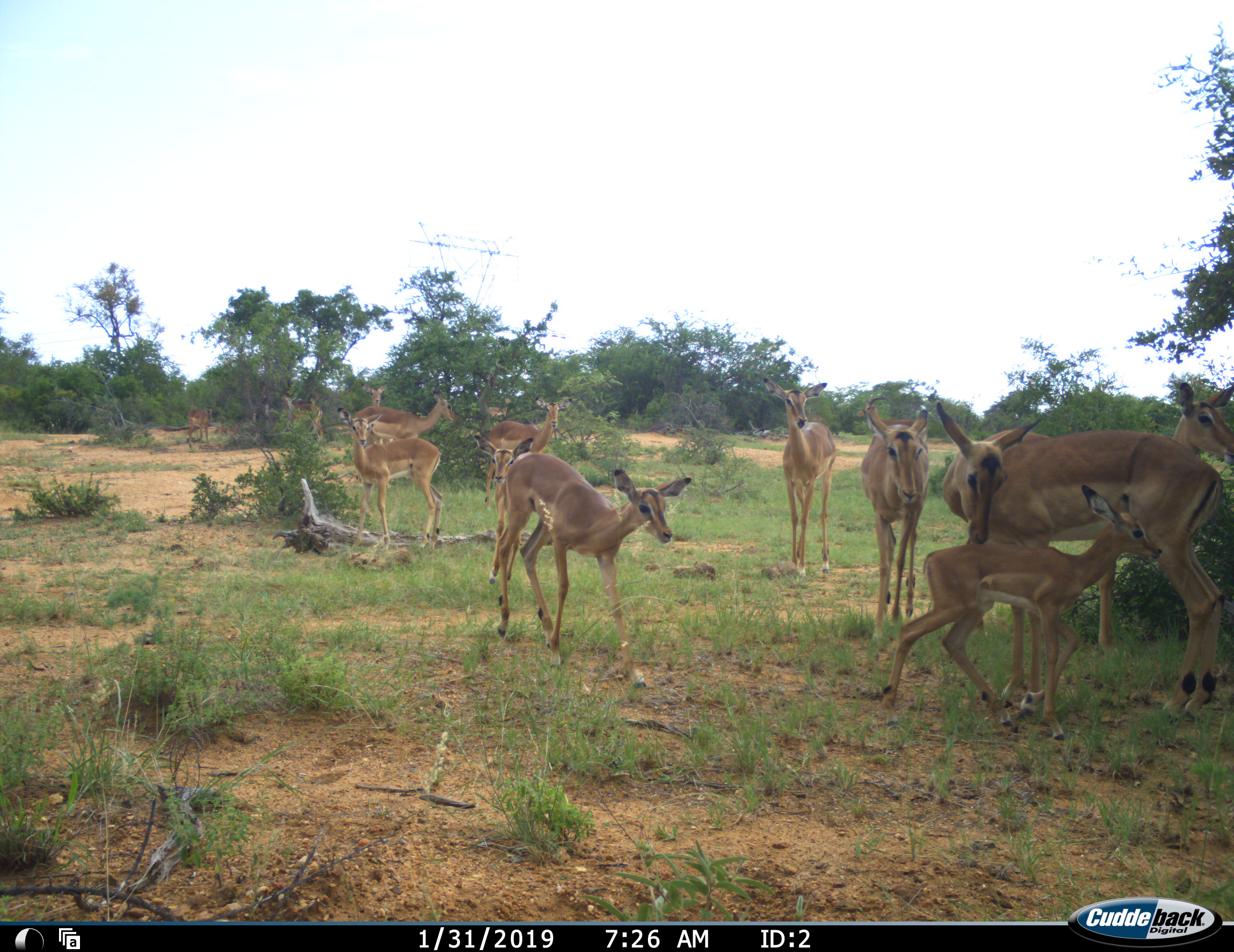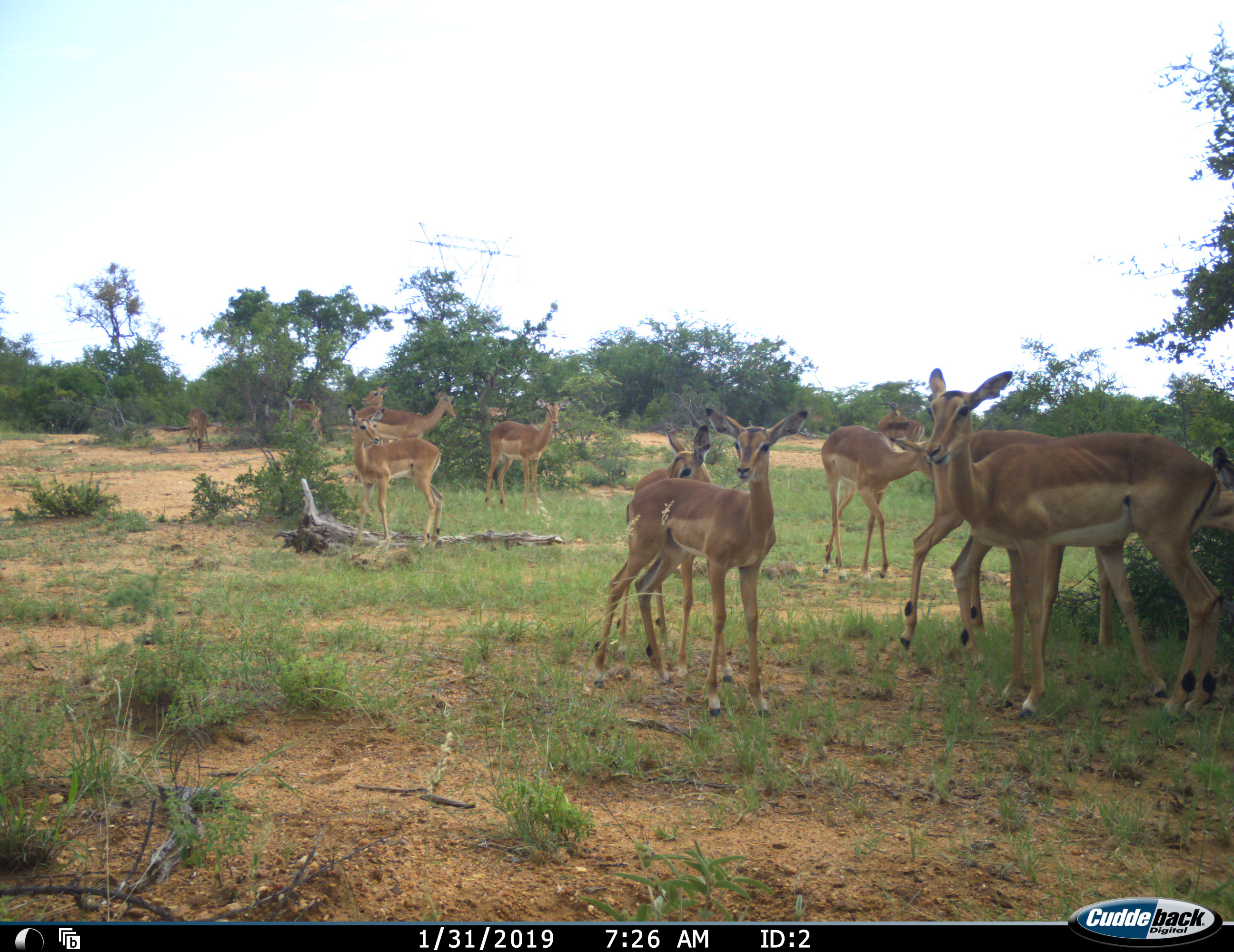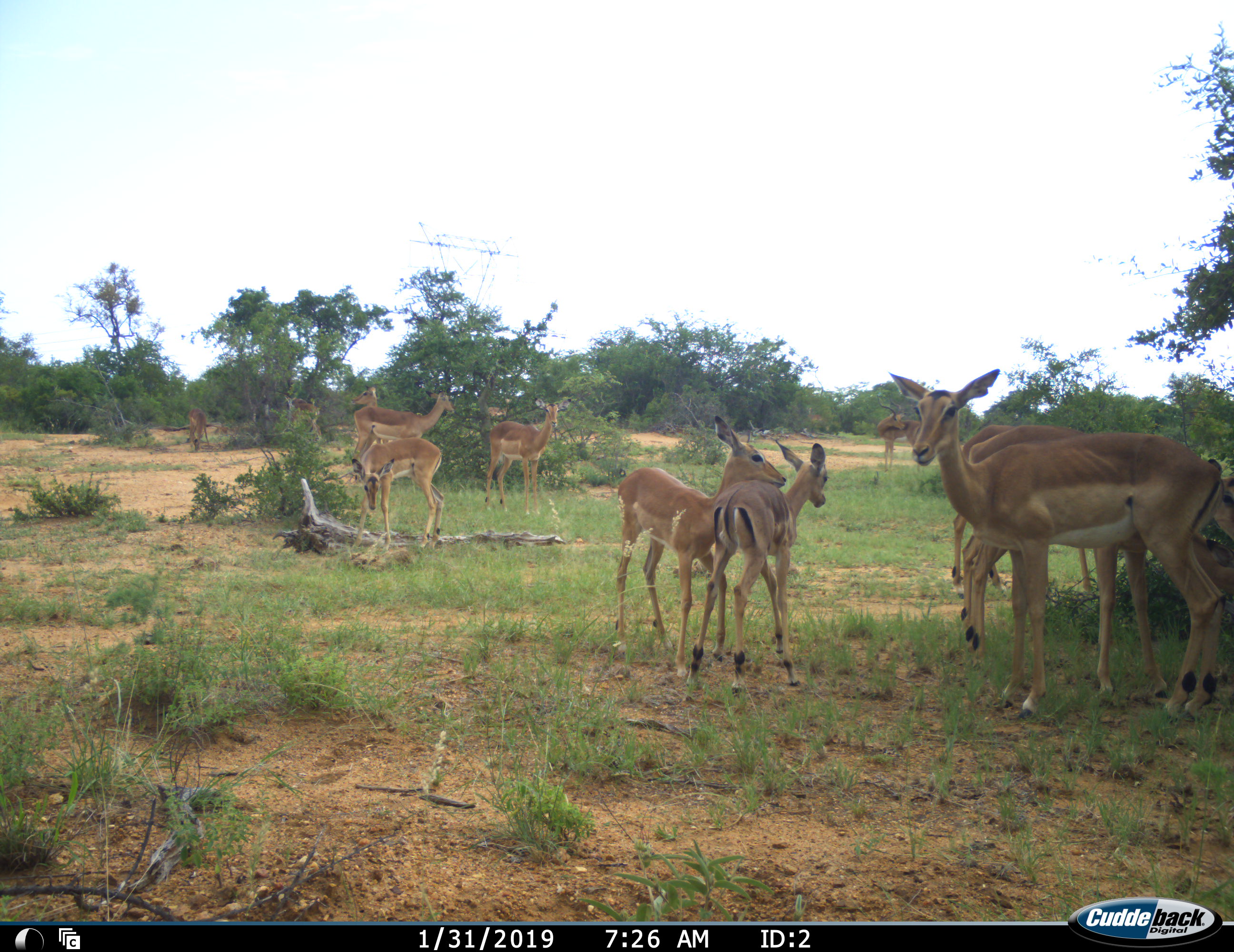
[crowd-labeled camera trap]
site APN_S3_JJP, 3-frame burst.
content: unidentified animal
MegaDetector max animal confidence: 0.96